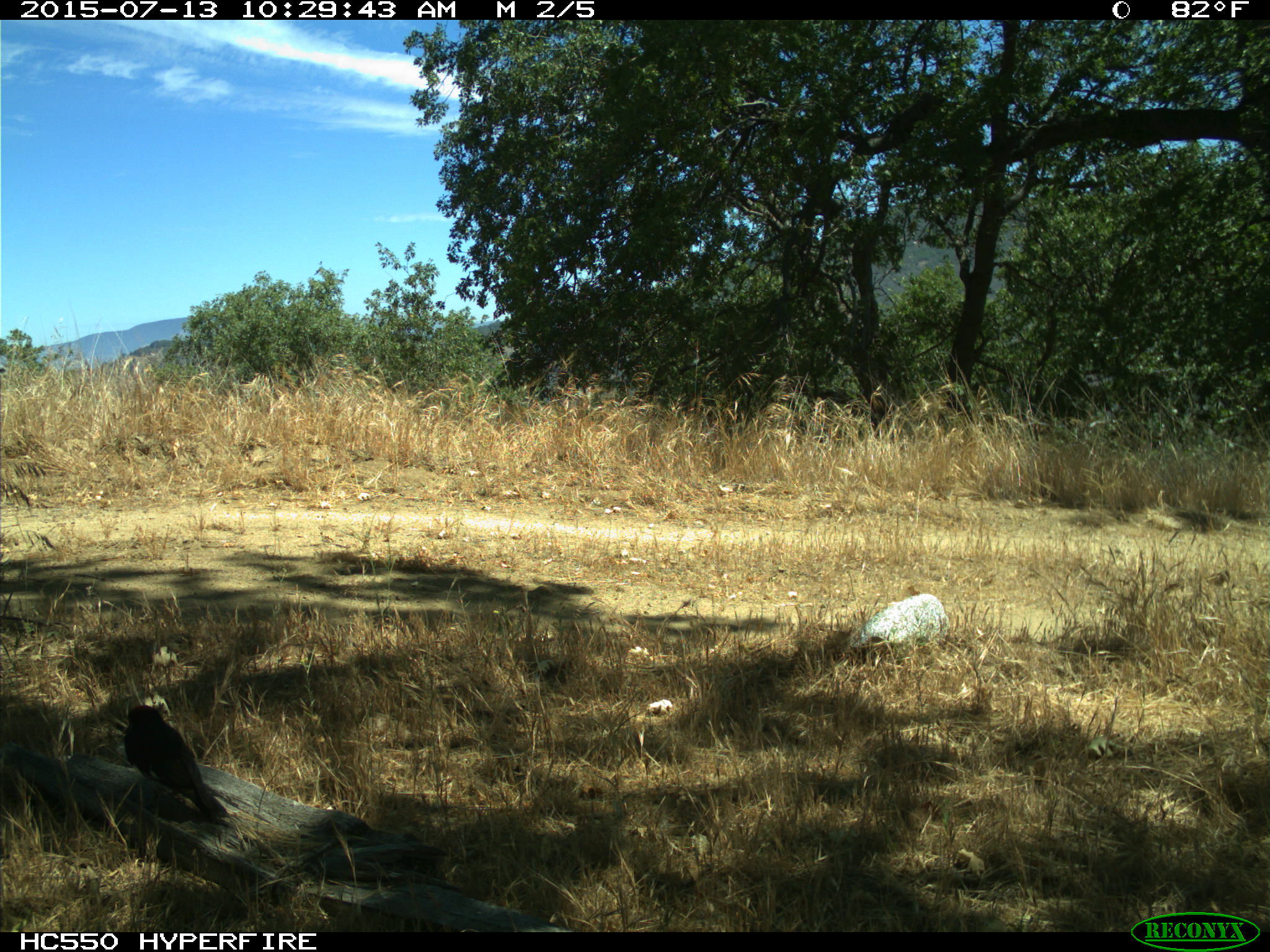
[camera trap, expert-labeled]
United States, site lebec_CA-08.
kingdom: Animalia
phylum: Chordata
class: Aves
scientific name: Aves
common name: birds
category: unidentified bird